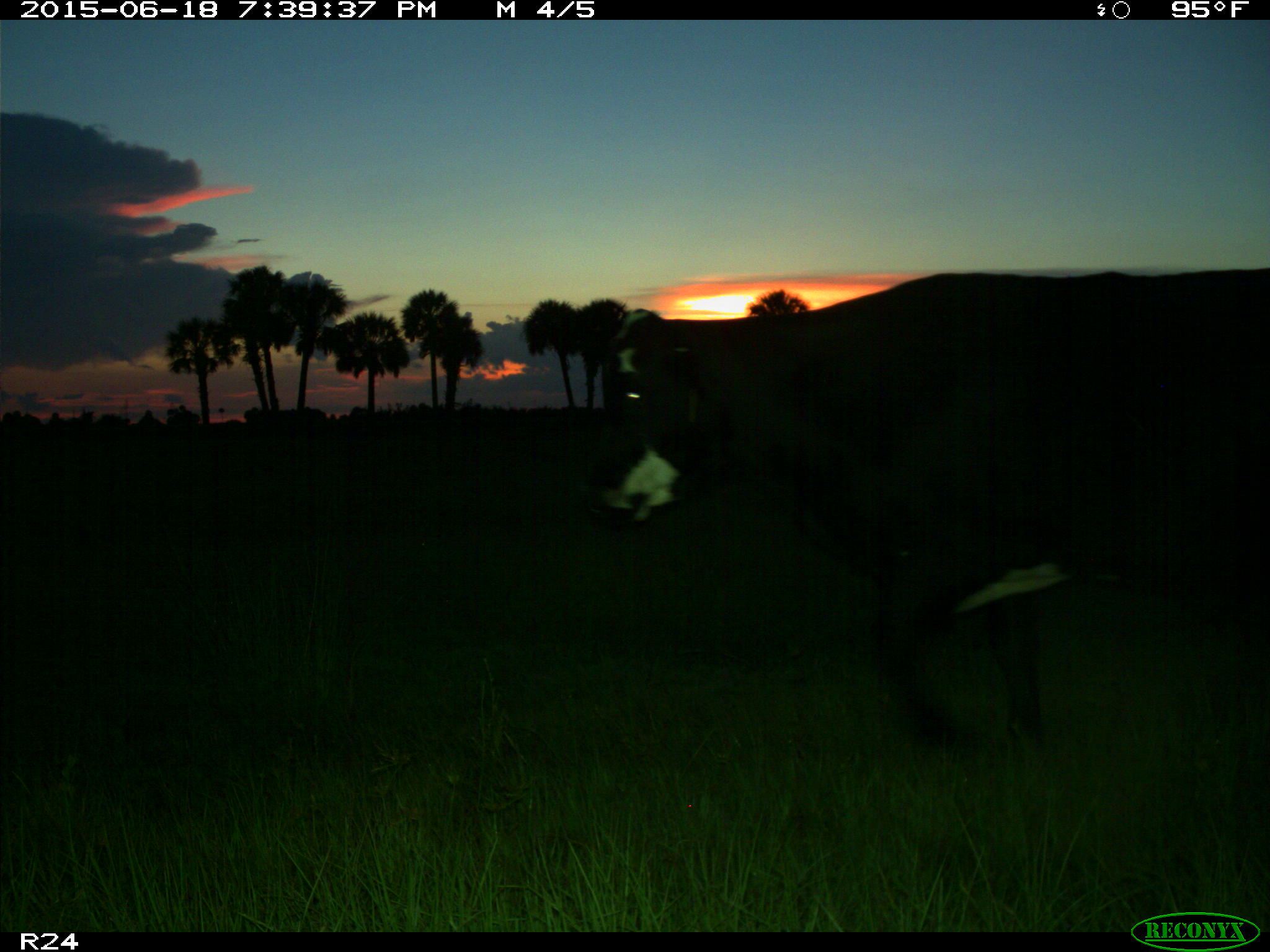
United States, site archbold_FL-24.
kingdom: Animalia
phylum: Chordata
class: Mammalia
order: Artiodactyla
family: Bovidae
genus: Bos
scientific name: Bos taurus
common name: domestic cow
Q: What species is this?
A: Bos taurus (domestic cow).